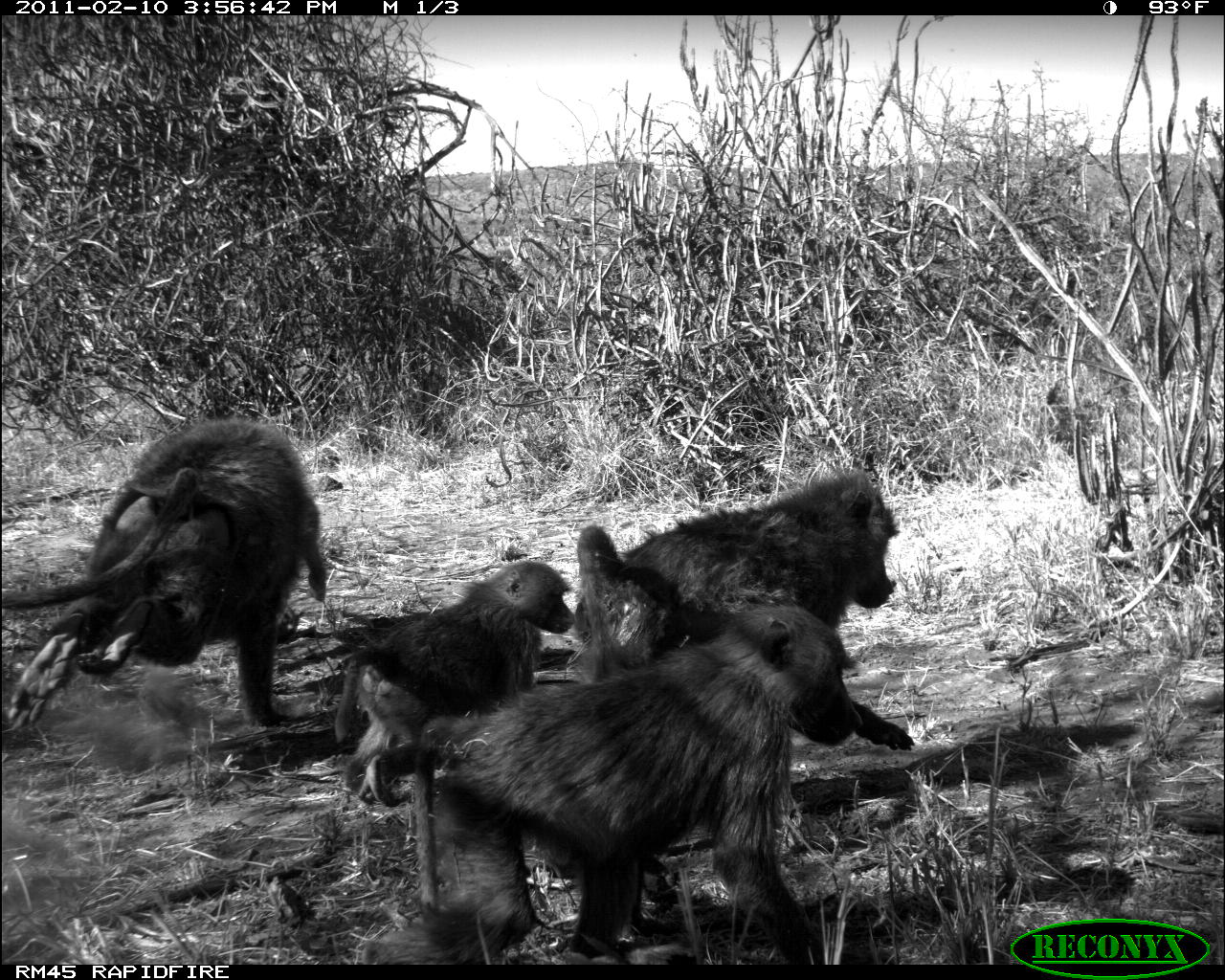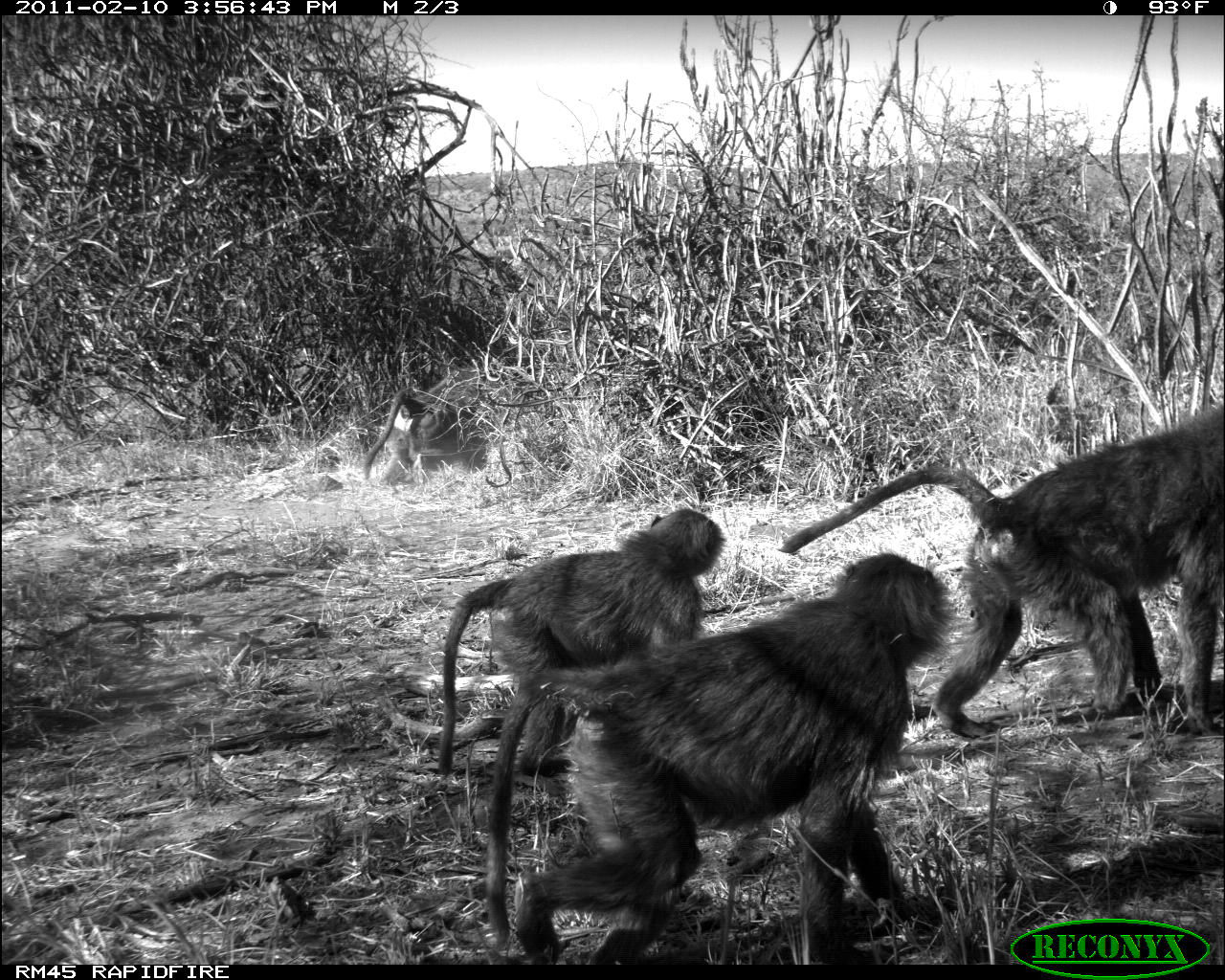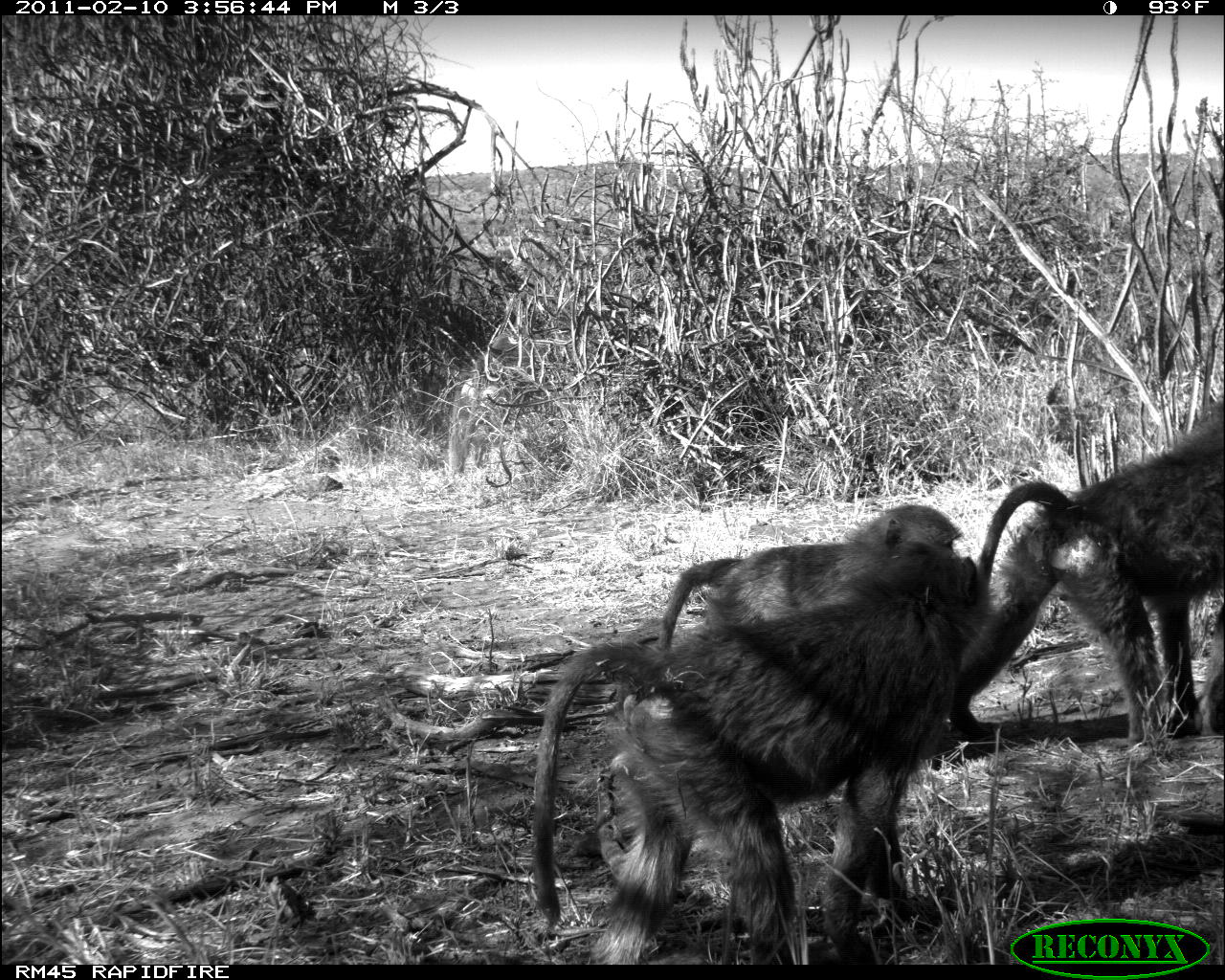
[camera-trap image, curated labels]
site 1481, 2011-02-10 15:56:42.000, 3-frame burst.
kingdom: Animalia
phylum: Chordata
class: Mammalia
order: Primates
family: Cercopithecidae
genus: Papio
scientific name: Papio anubis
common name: olive baboon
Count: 3.